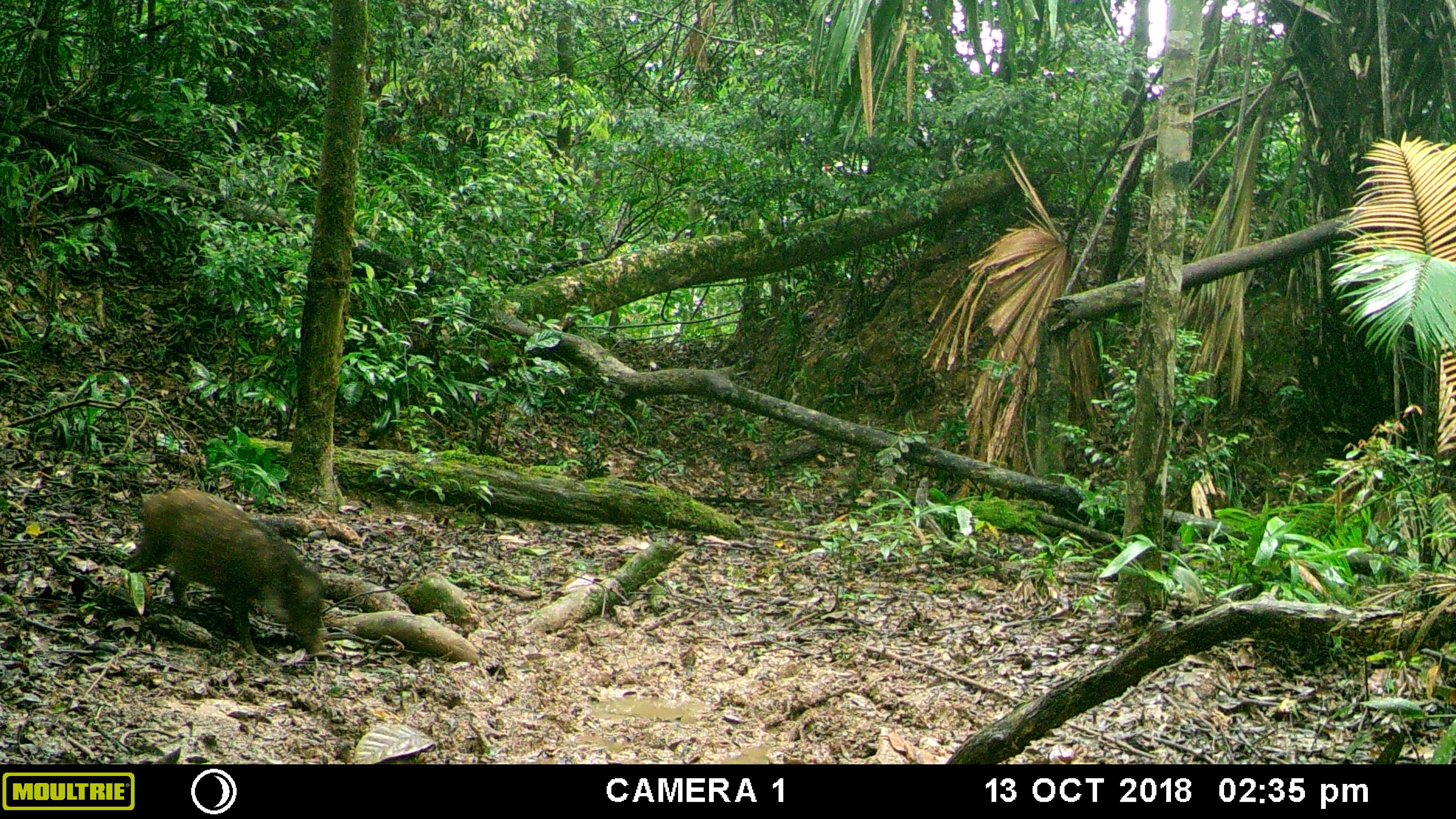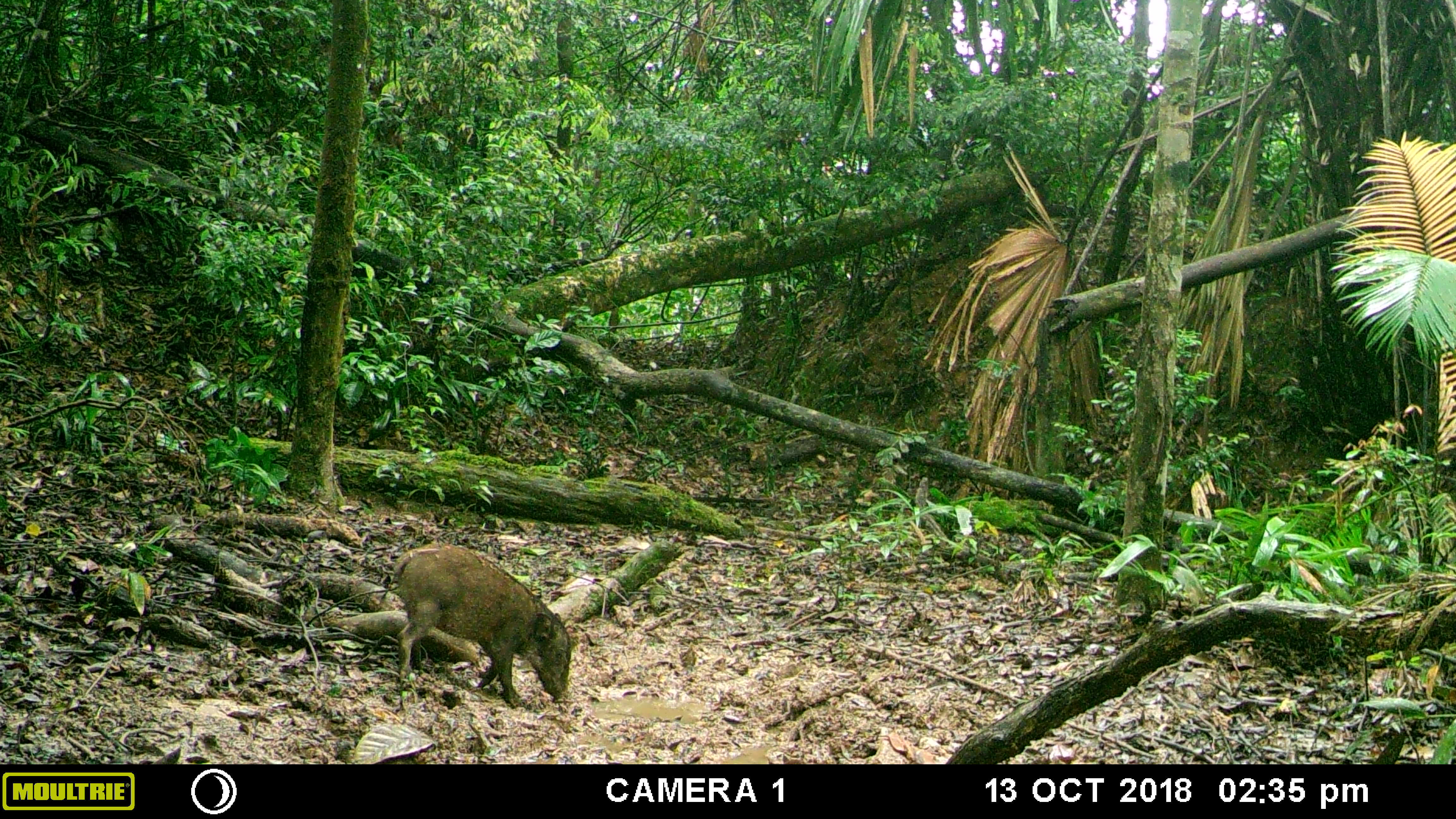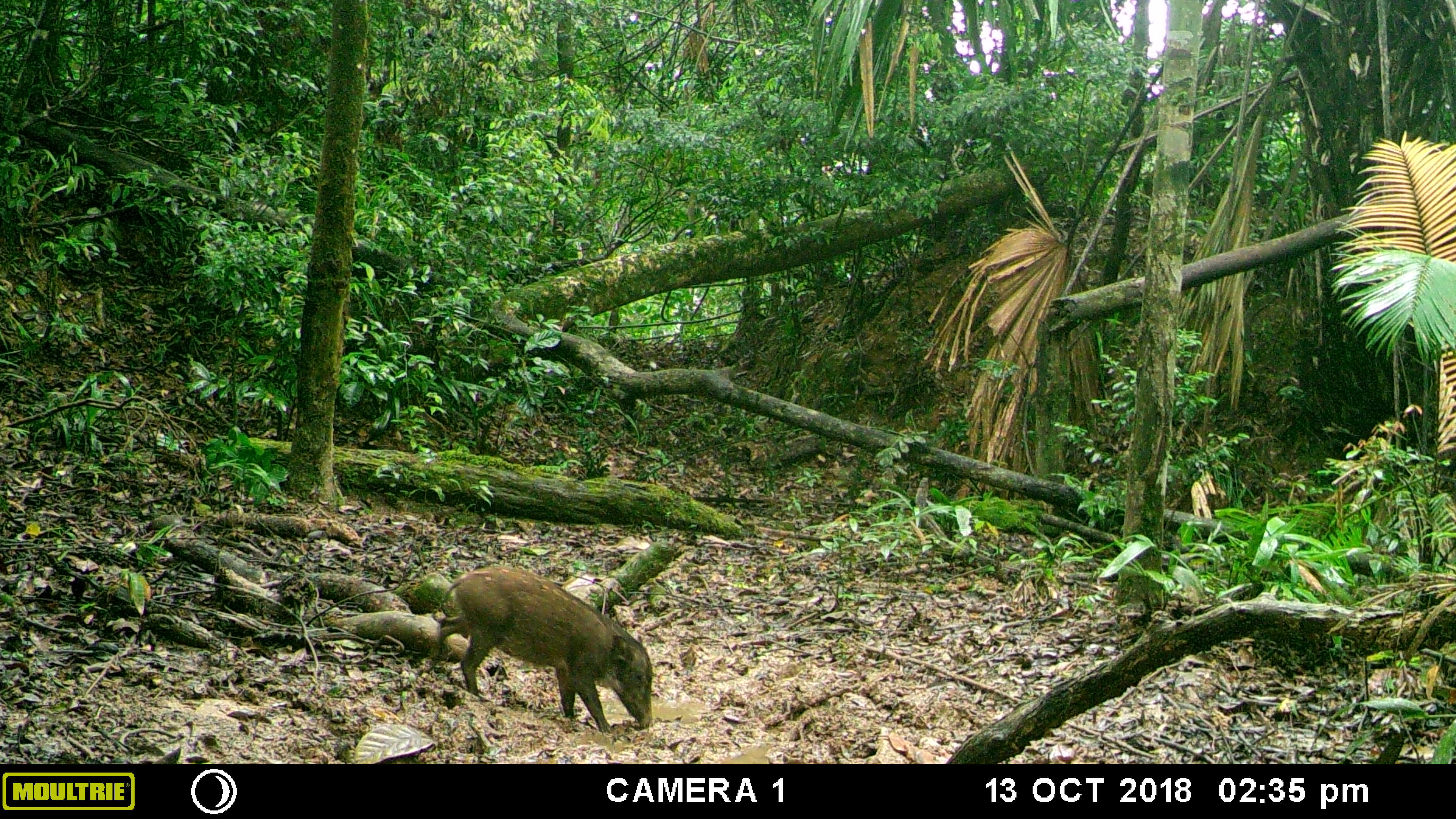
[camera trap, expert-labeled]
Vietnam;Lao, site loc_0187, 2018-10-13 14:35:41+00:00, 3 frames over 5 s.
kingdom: Animalia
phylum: Chordata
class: Mammalia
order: Artiodactyla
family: Suidae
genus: Sus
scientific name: Sus scrofa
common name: eurasian wild pig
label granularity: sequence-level